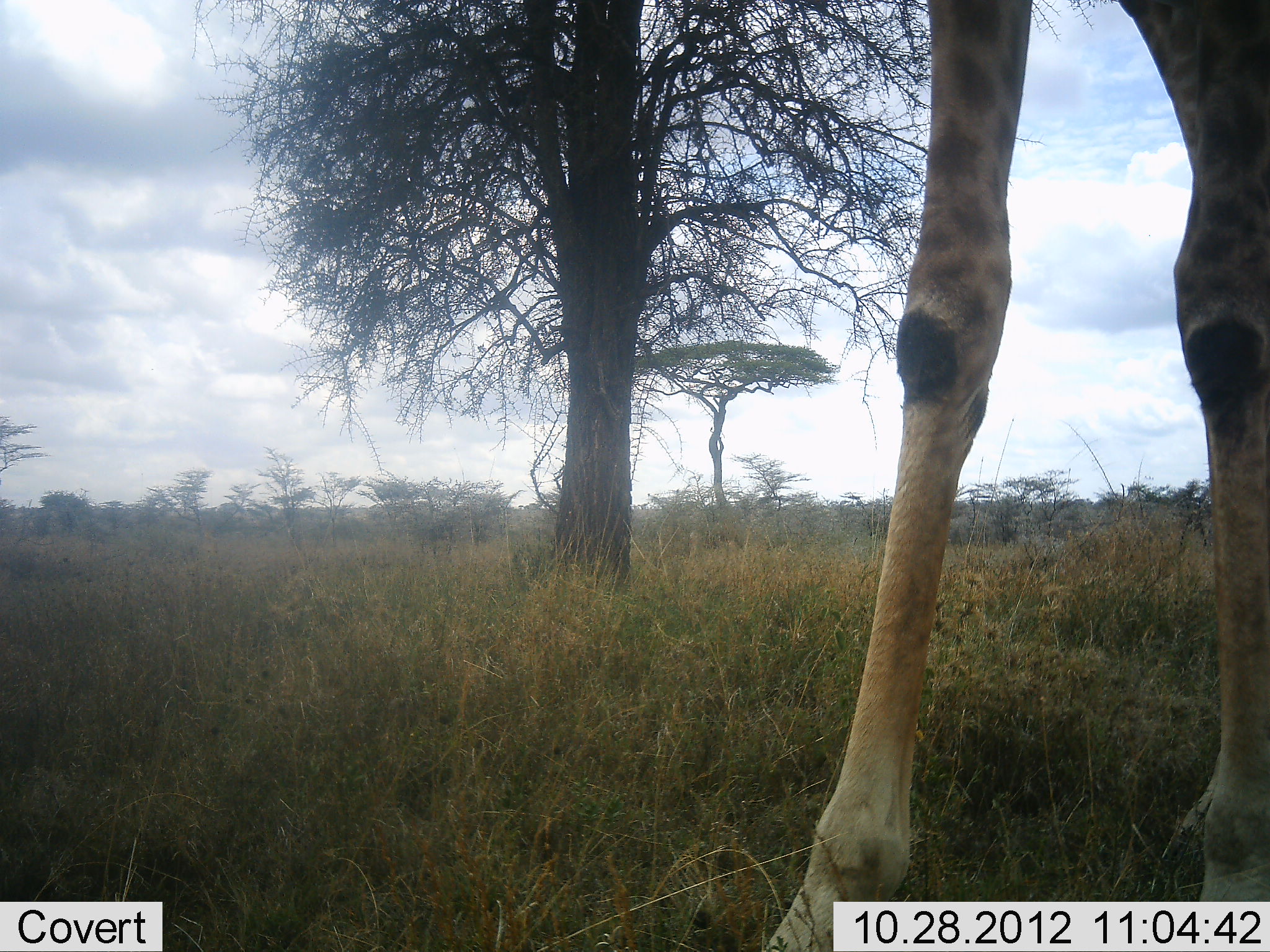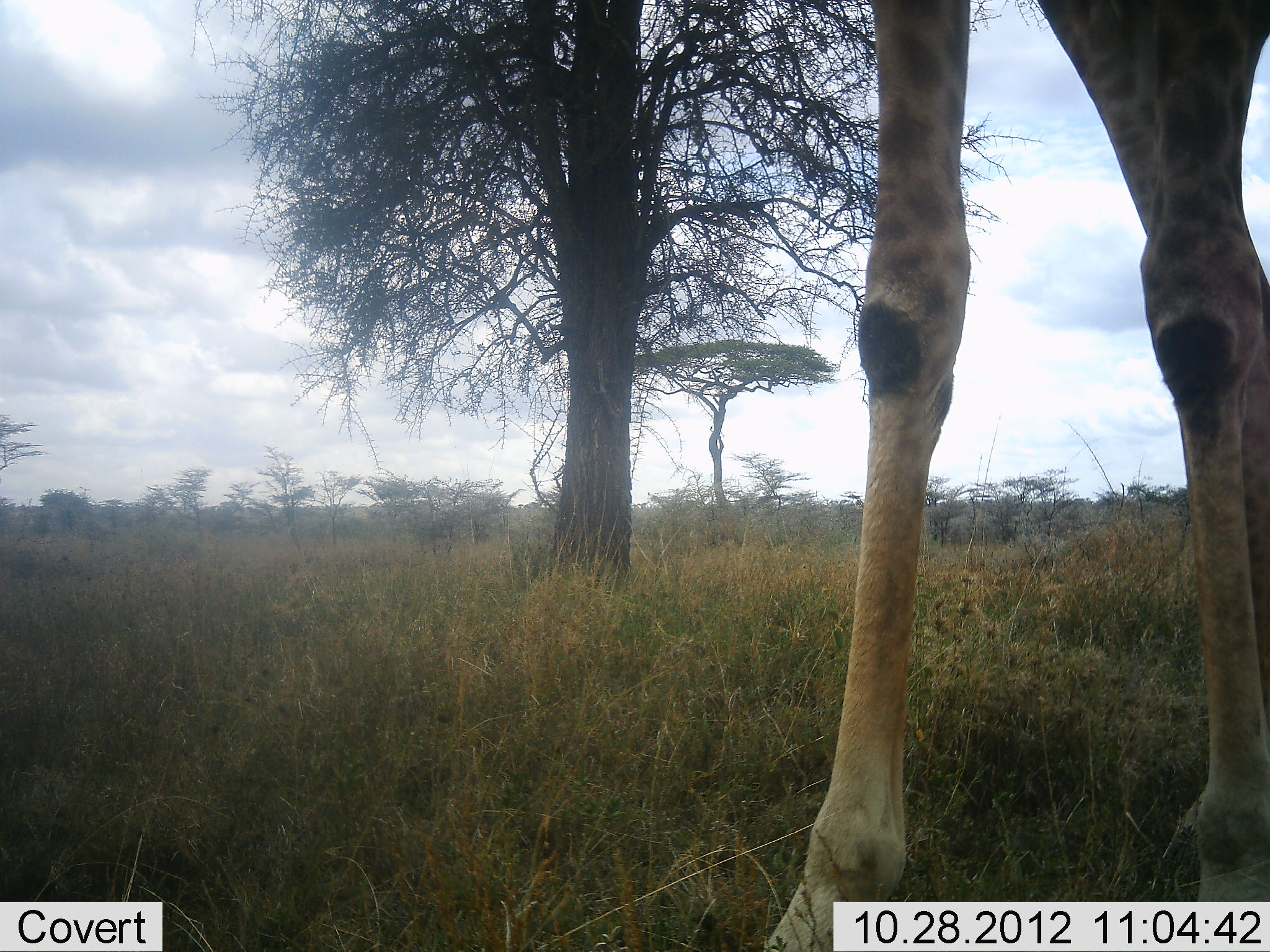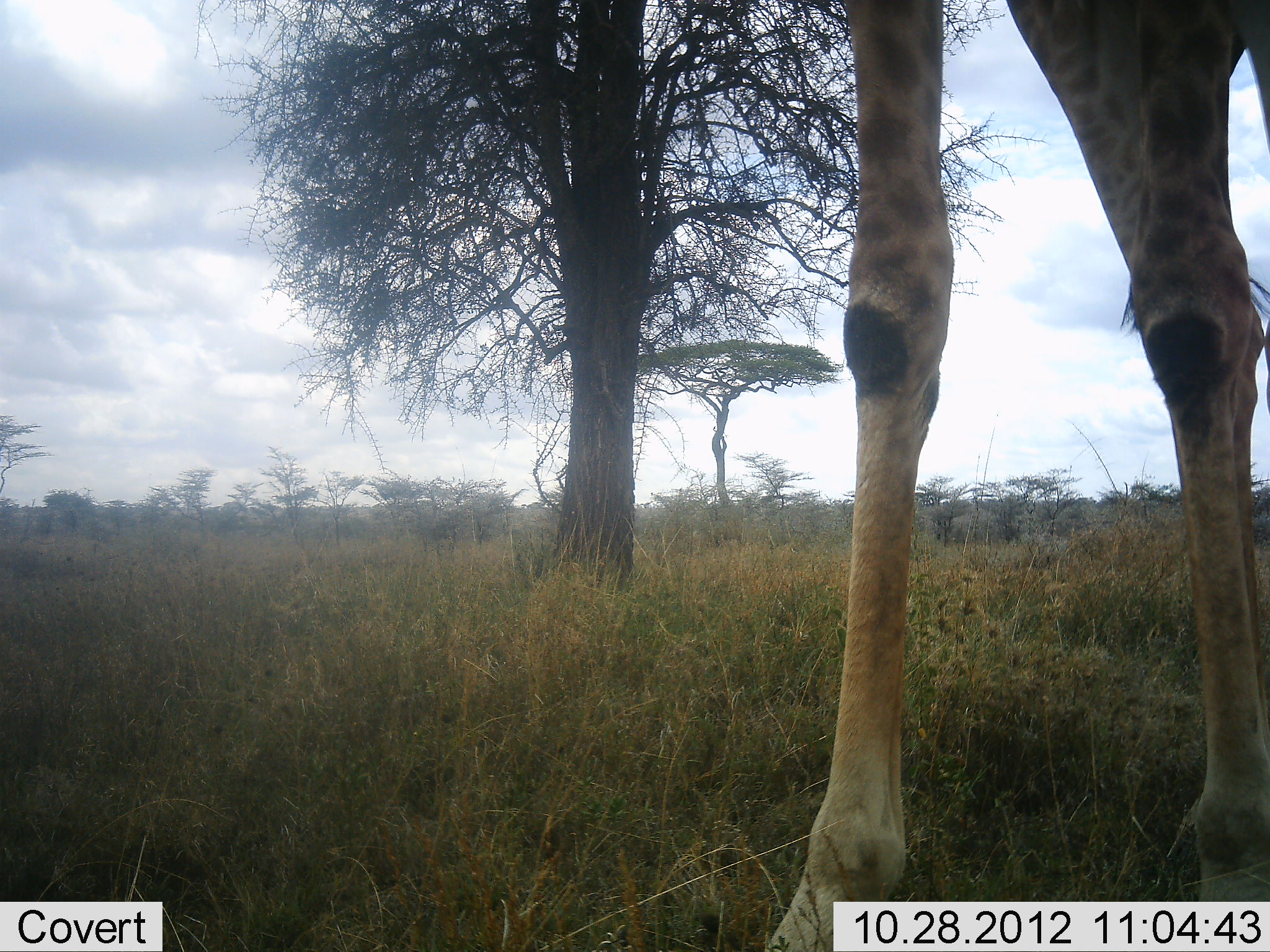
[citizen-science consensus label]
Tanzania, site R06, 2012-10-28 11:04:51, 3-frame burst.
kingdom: Animalia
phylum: Chordata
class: Mammalia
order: Artiodactyla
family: Giraffidae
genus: Giraffa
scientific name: Giraffa camelopardalis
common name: giraffe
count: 1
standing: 100%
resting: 0%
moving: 0%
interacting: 0%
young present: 0%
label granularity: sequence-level